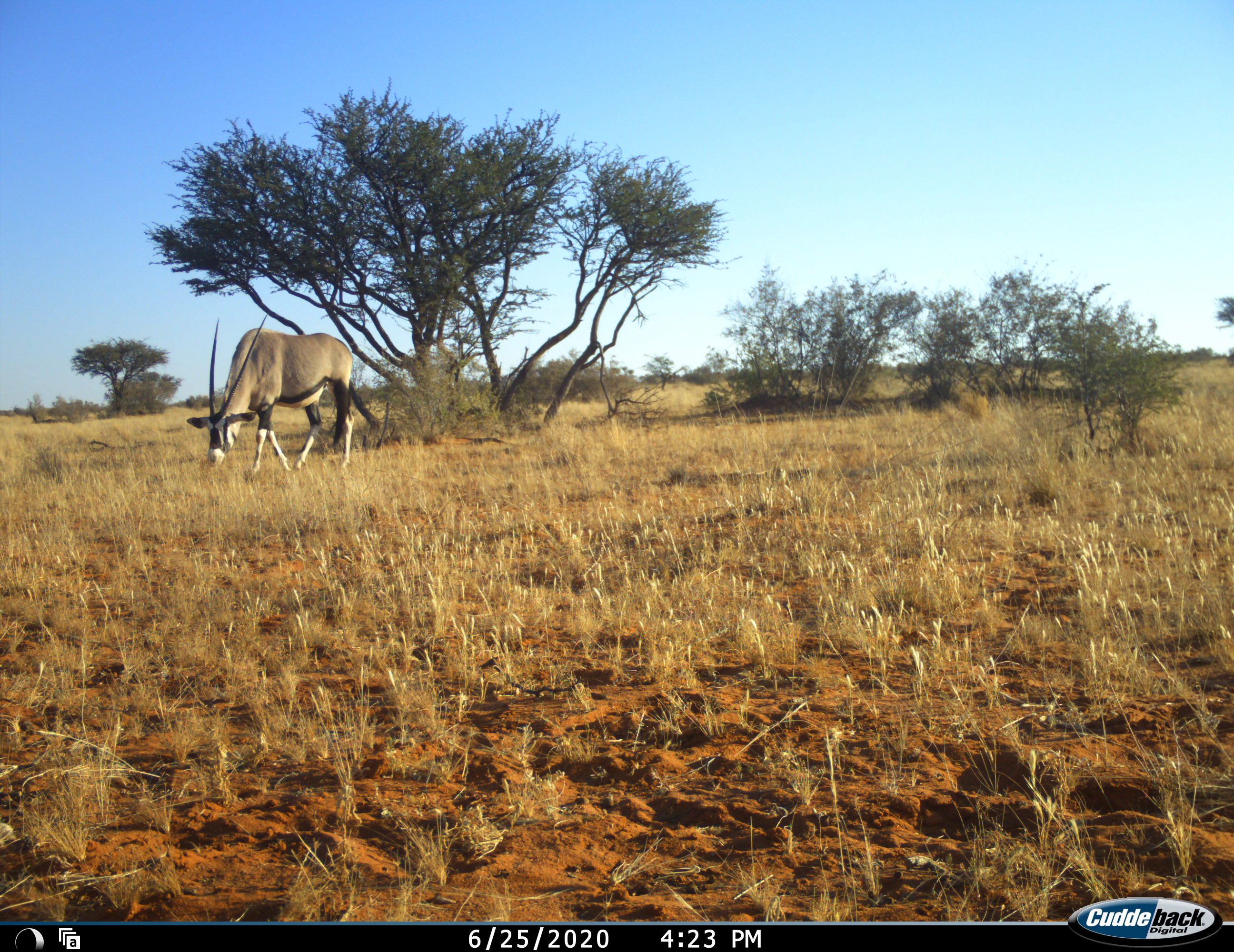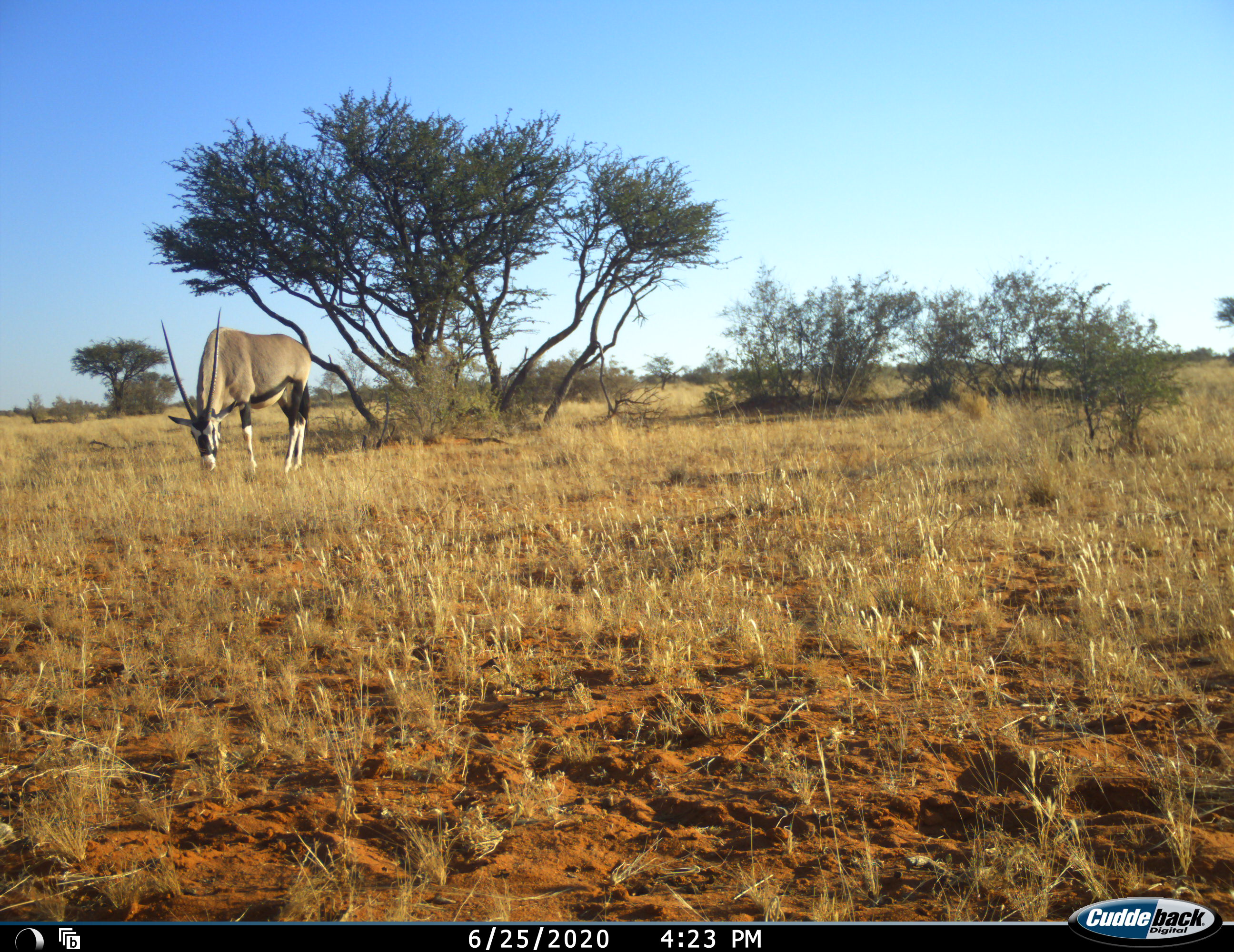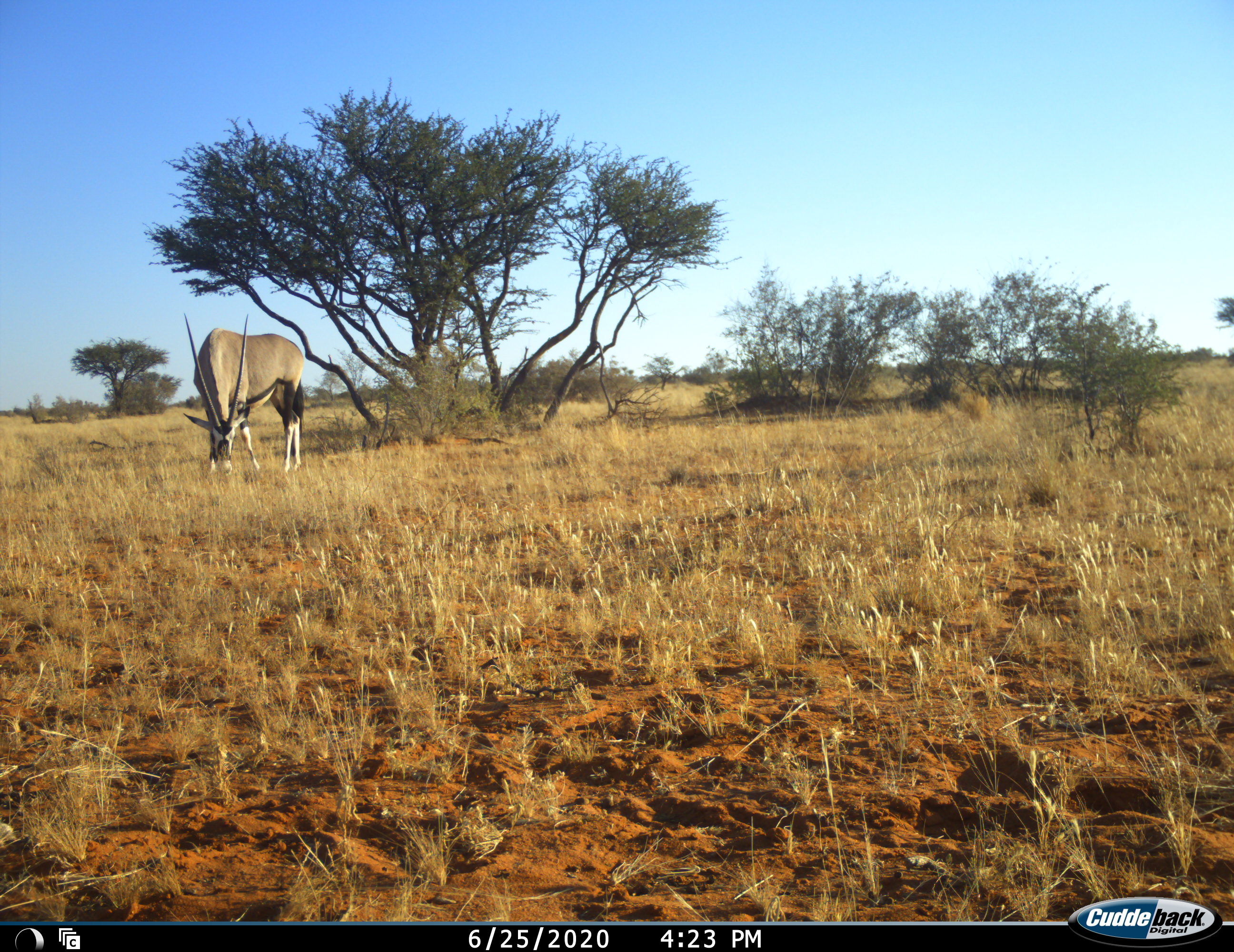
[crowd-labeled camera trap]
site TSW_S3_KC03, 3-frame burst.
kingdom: Animalia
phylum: Chordata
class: Mammalia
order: Artiodactyla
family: Bovidae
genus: Oryx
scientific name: Oryx gazella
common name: gemsbok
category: oryx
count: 1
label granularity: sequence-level